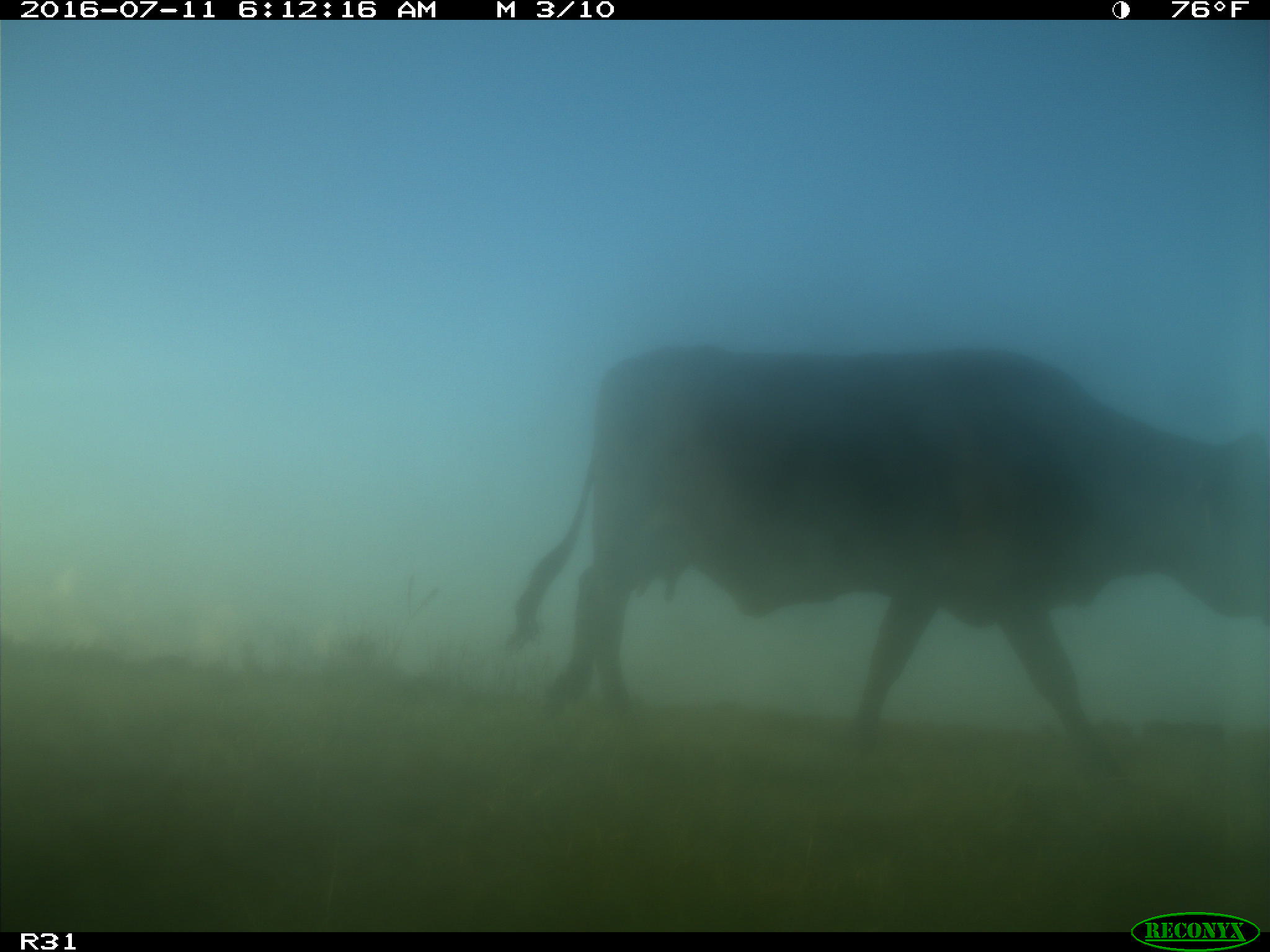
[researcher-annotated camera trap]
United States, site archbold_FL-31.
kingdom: Animalia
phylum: Chordata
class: Mammalia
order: Artiodactyla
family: Bovidae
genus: Bos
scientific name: Bos taurus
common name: domestic cow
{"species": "Bos taurus (domestic cow)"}